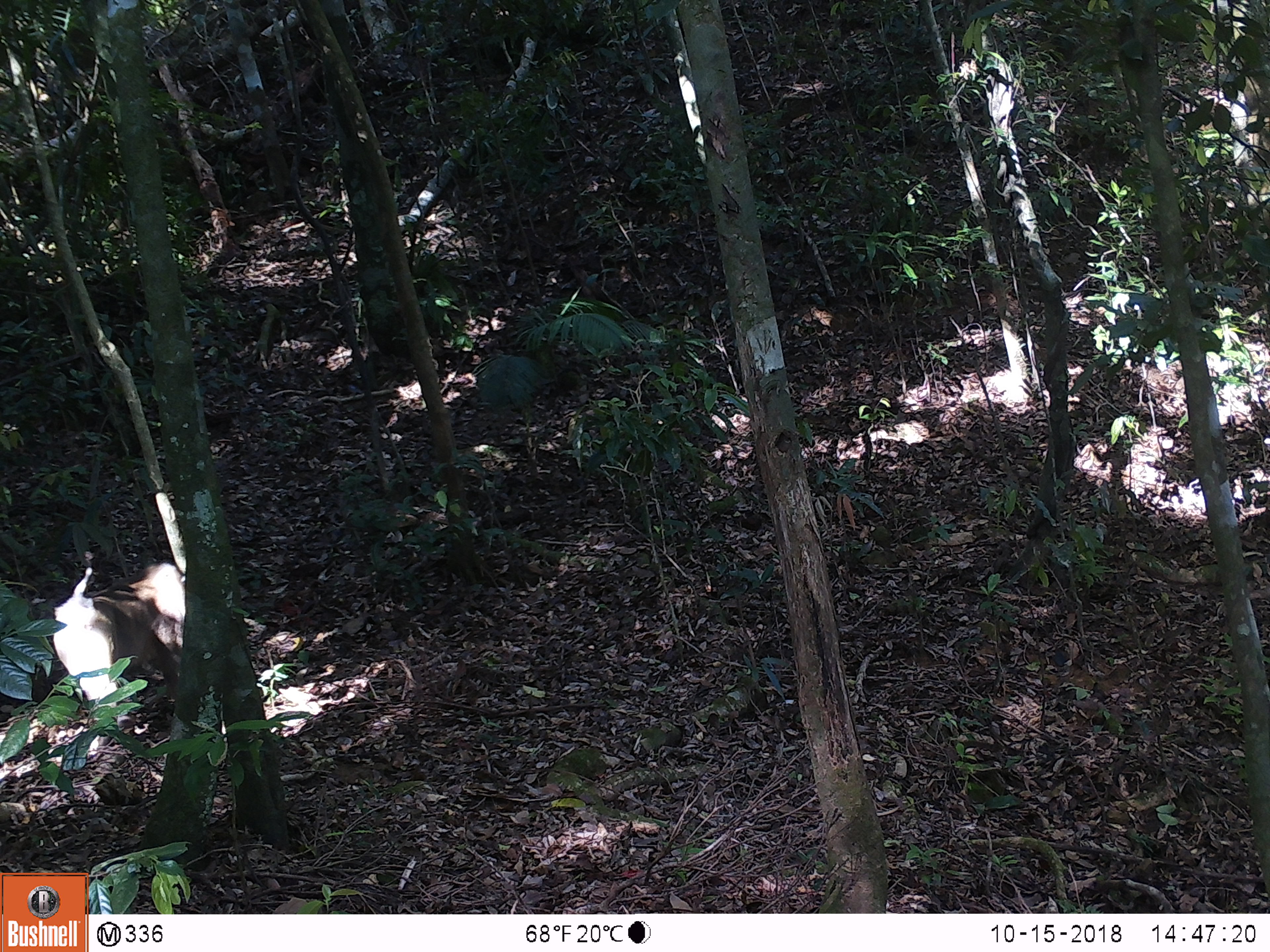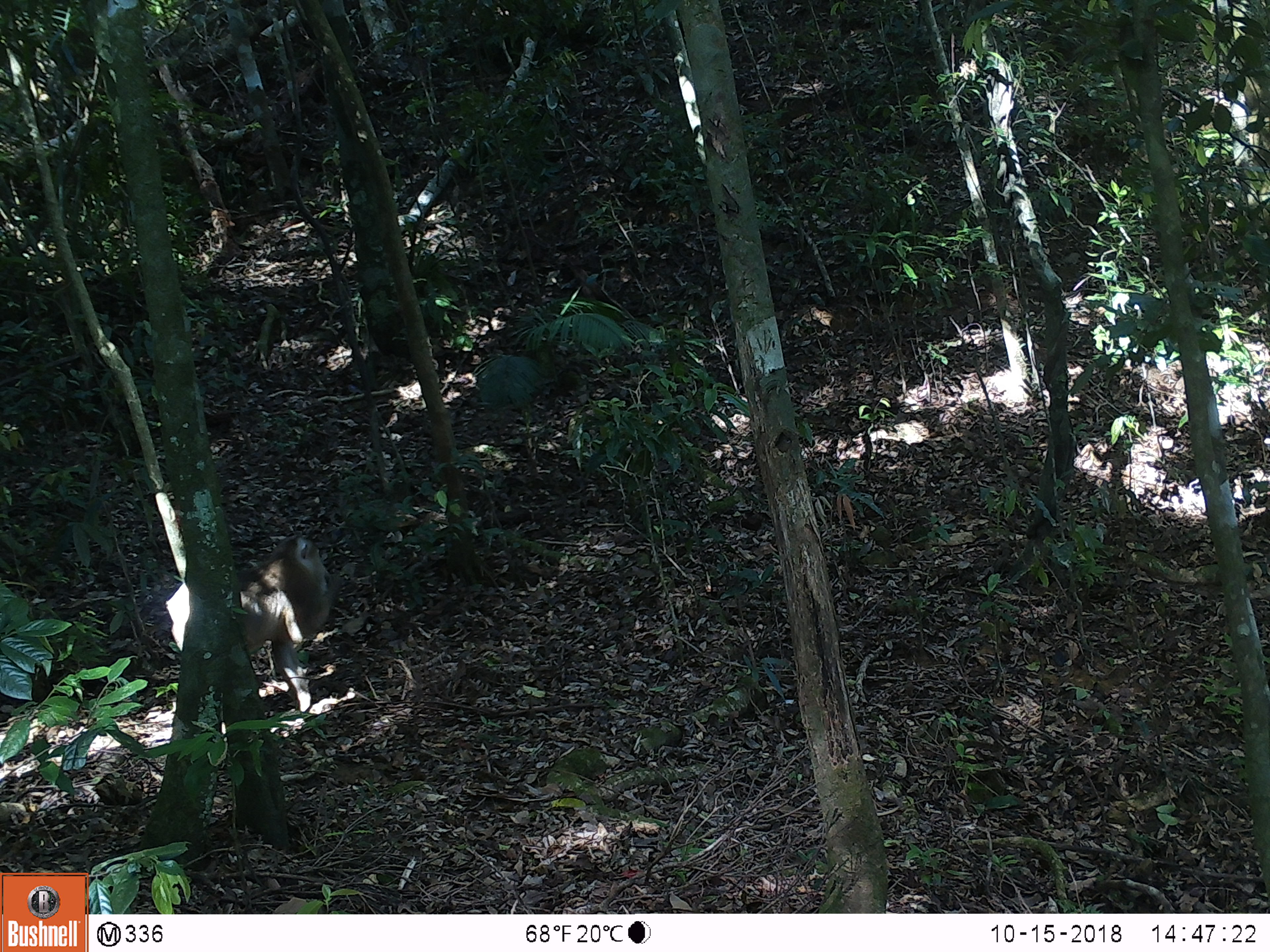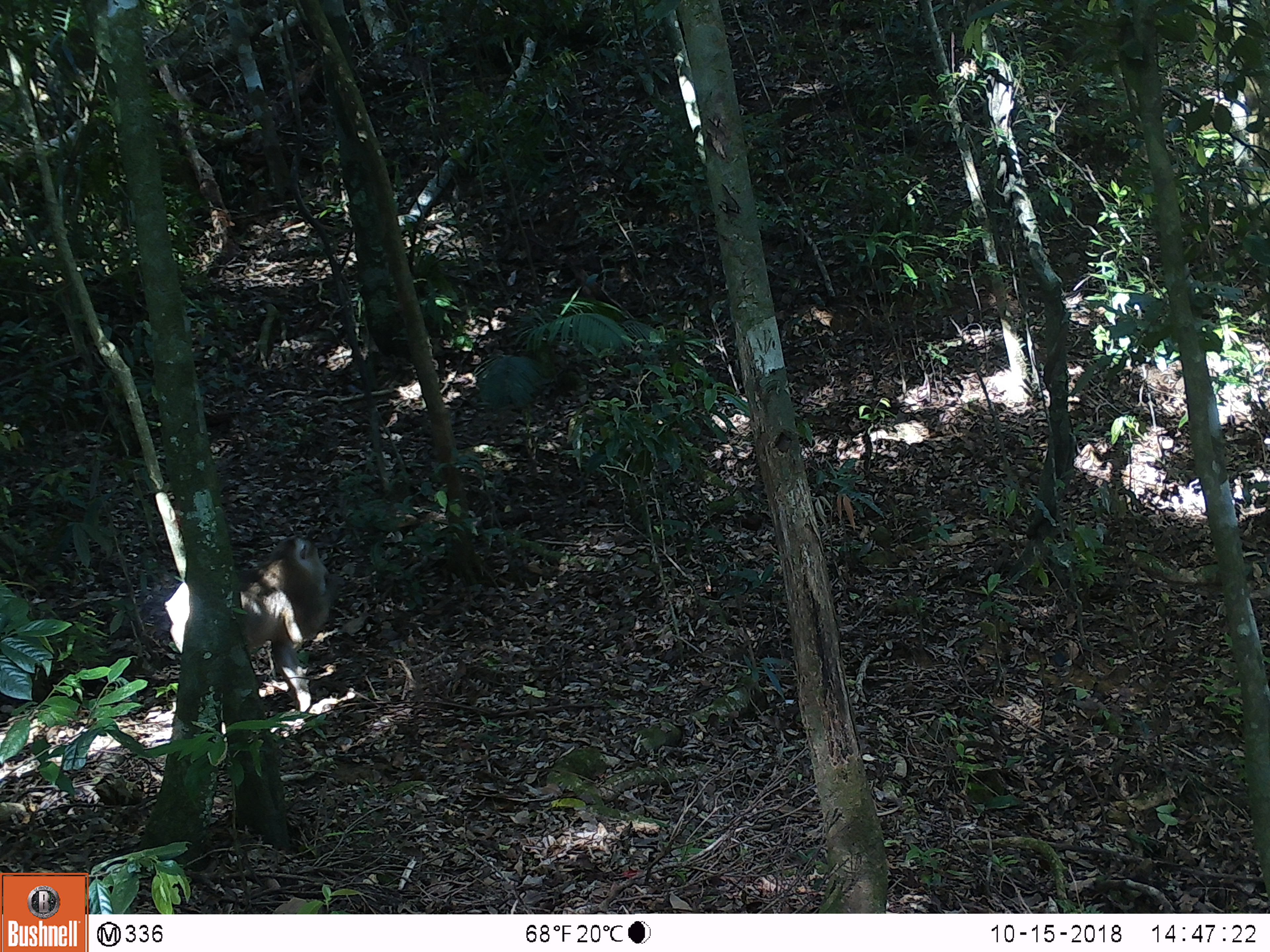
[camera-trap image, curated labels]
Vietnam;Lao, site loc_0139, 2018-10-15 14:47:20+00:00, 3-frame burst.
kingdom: Animalia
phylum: Chordata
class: Mammalia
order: Primates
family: Cercopithecidae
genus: Macaca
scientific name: Macaca nemestrina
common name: pig-tailed macaque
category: pig tailed macaque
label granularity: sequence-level